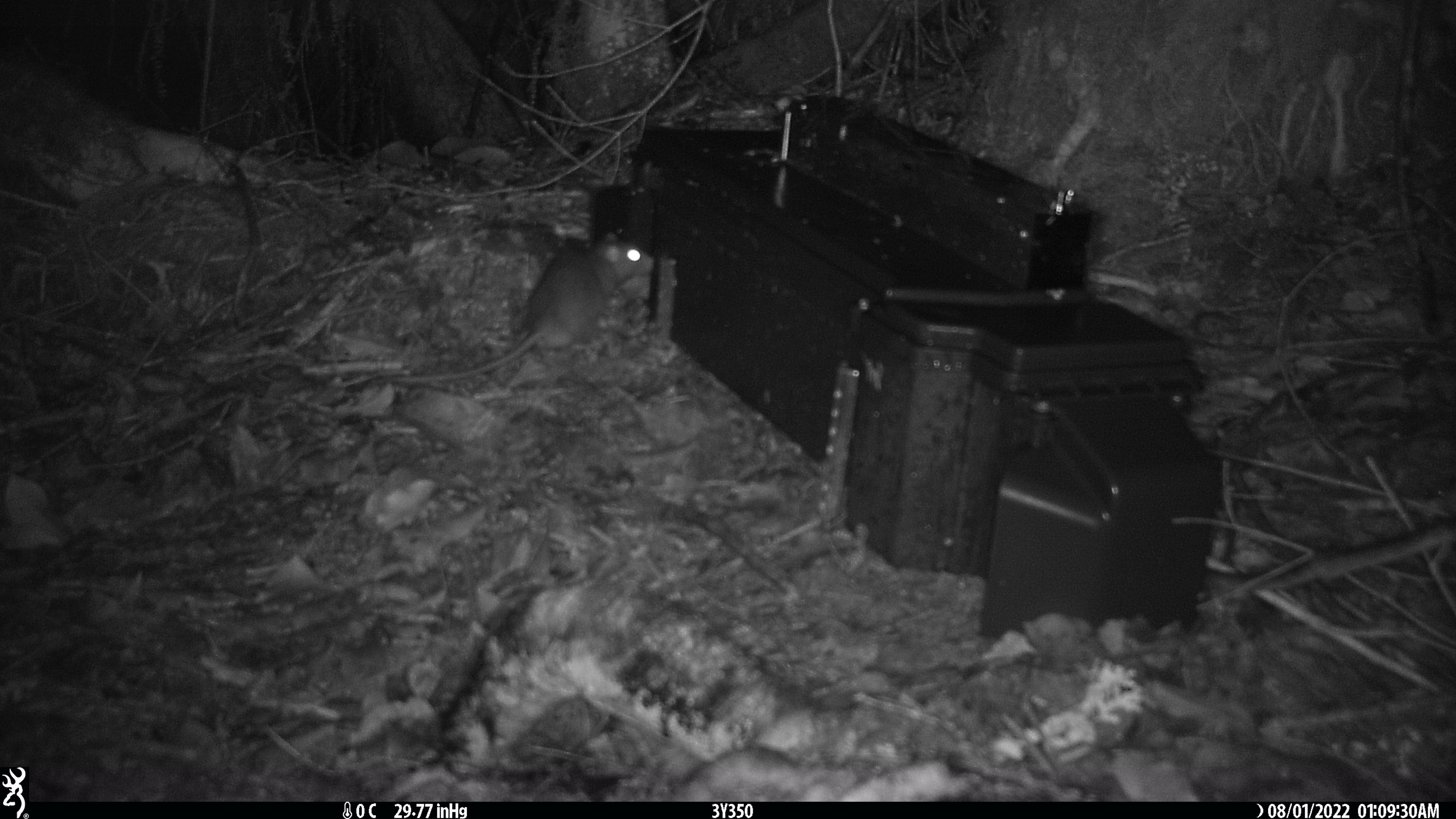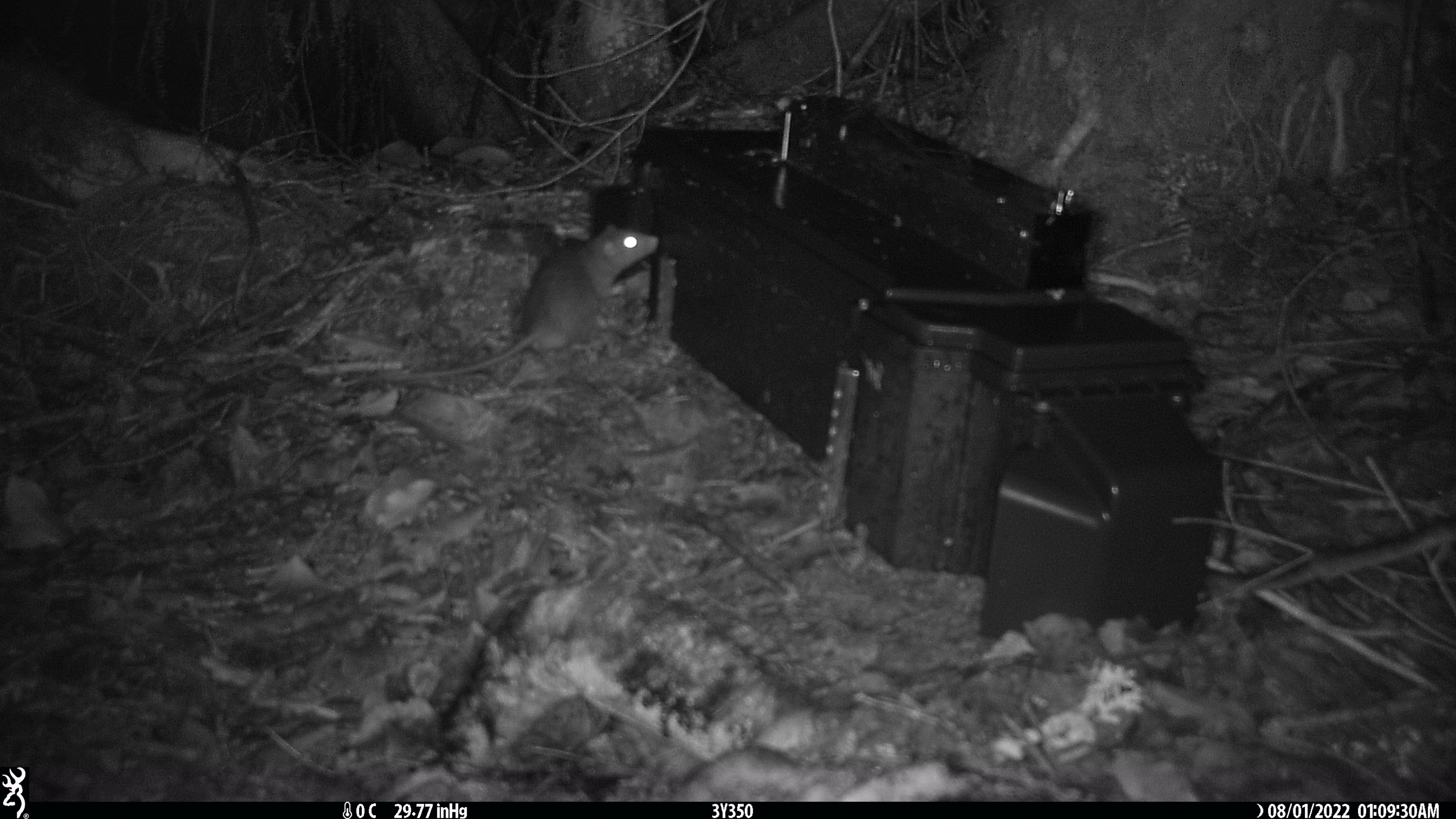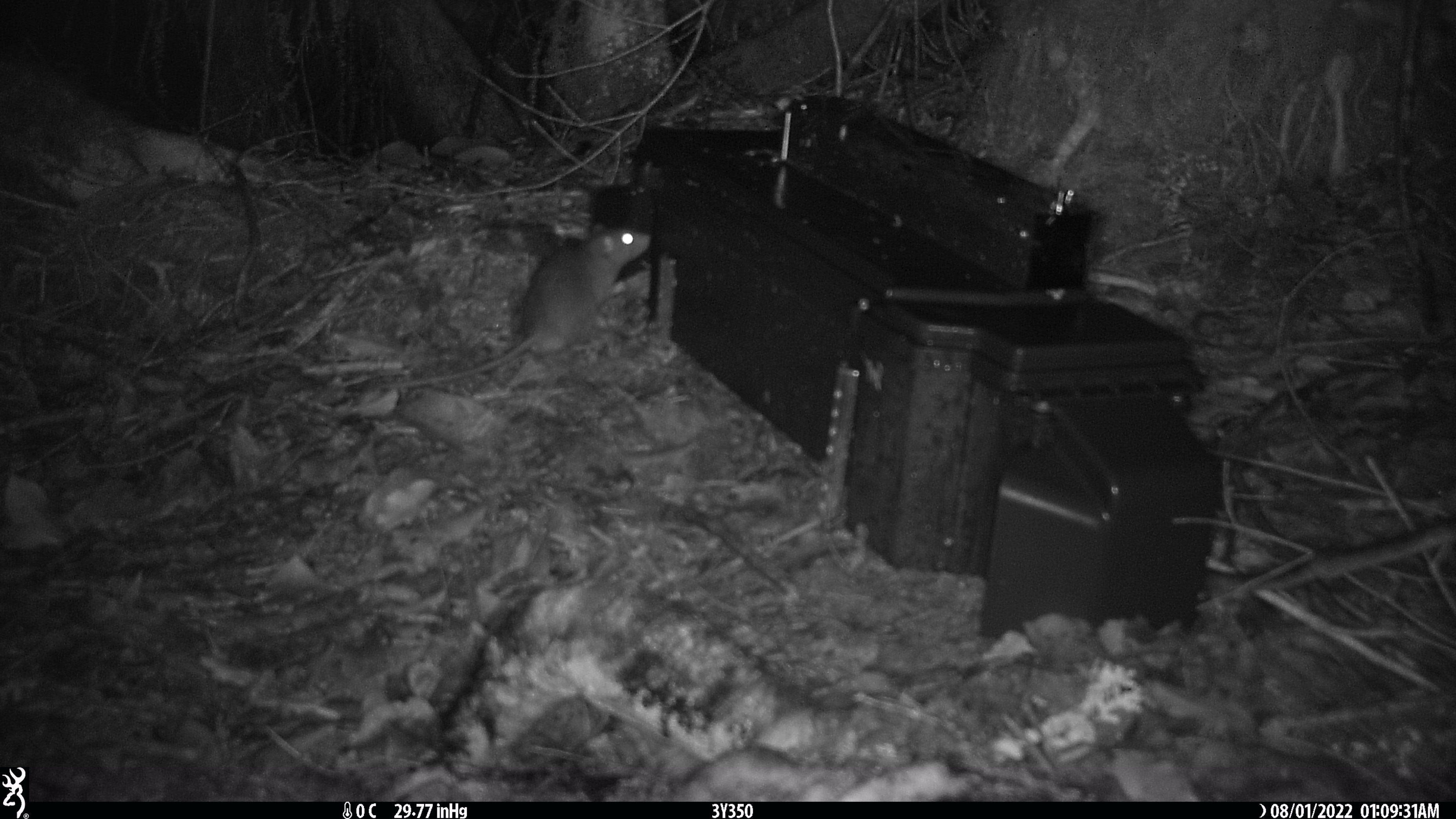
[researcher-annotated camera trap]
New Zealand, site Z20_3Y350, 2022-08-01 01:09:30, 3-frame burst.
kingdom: Animalia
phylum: Chordata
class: Mammalia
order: Rodentia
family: Muridae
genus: Rattus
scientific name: Rattus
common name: rat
Rat (Rattus).